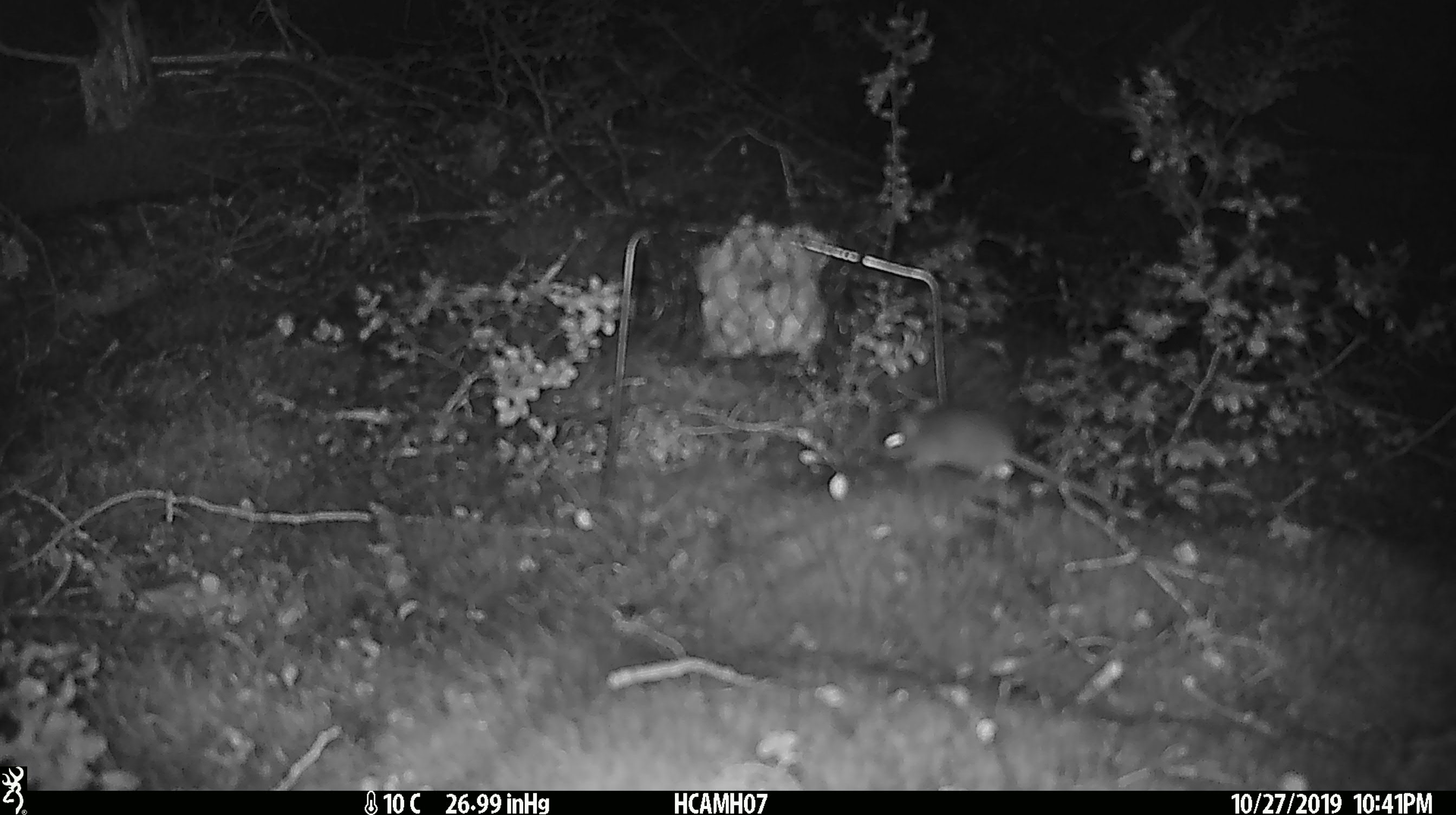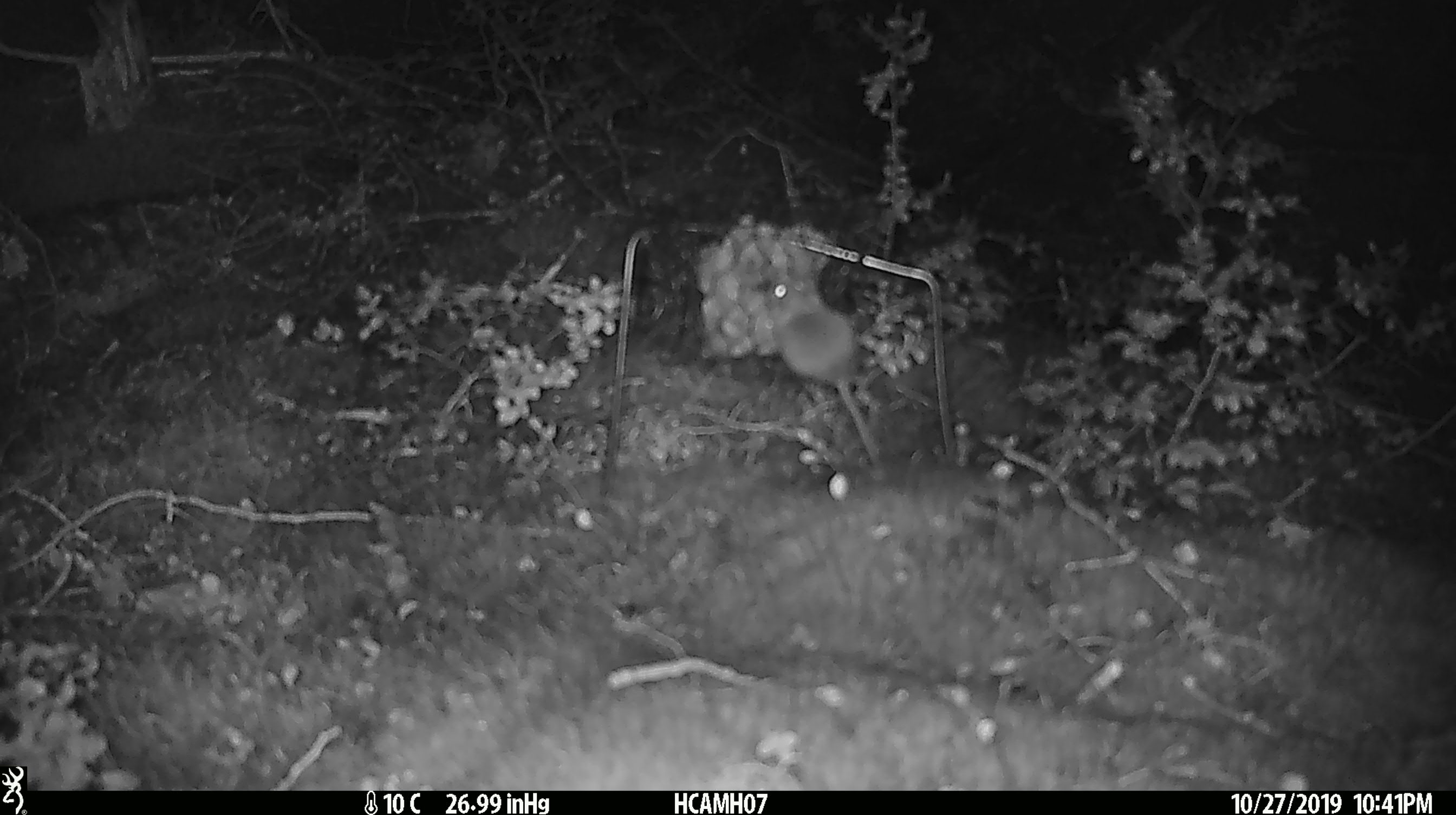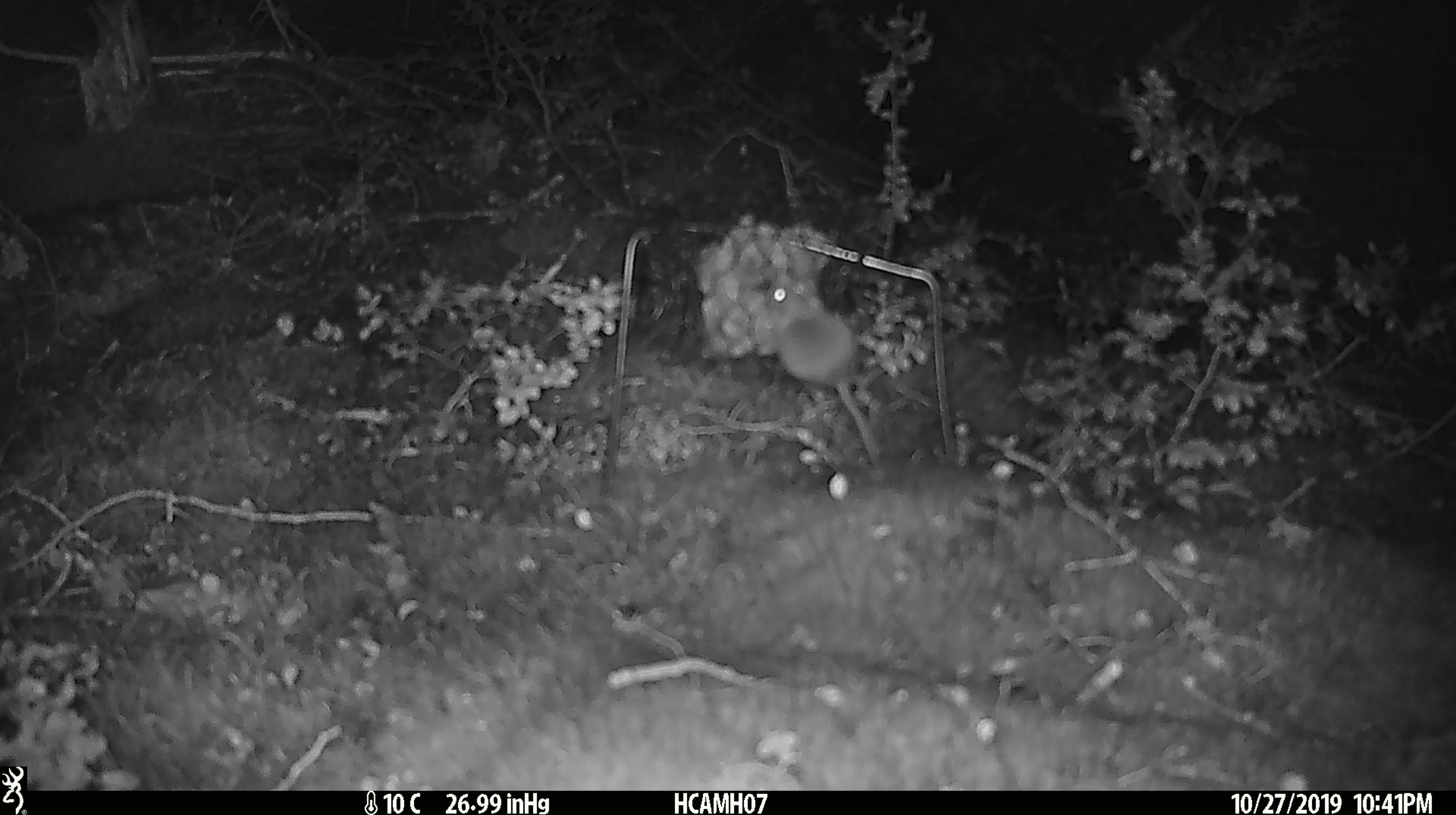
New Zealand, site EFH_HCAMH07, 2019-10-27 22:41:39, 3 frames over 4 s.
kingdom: Animalia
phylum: Chordata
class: Mammalia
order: Rodentia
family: Muridae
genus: Mus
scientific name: Mus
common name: mouse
Mouse (Mus).